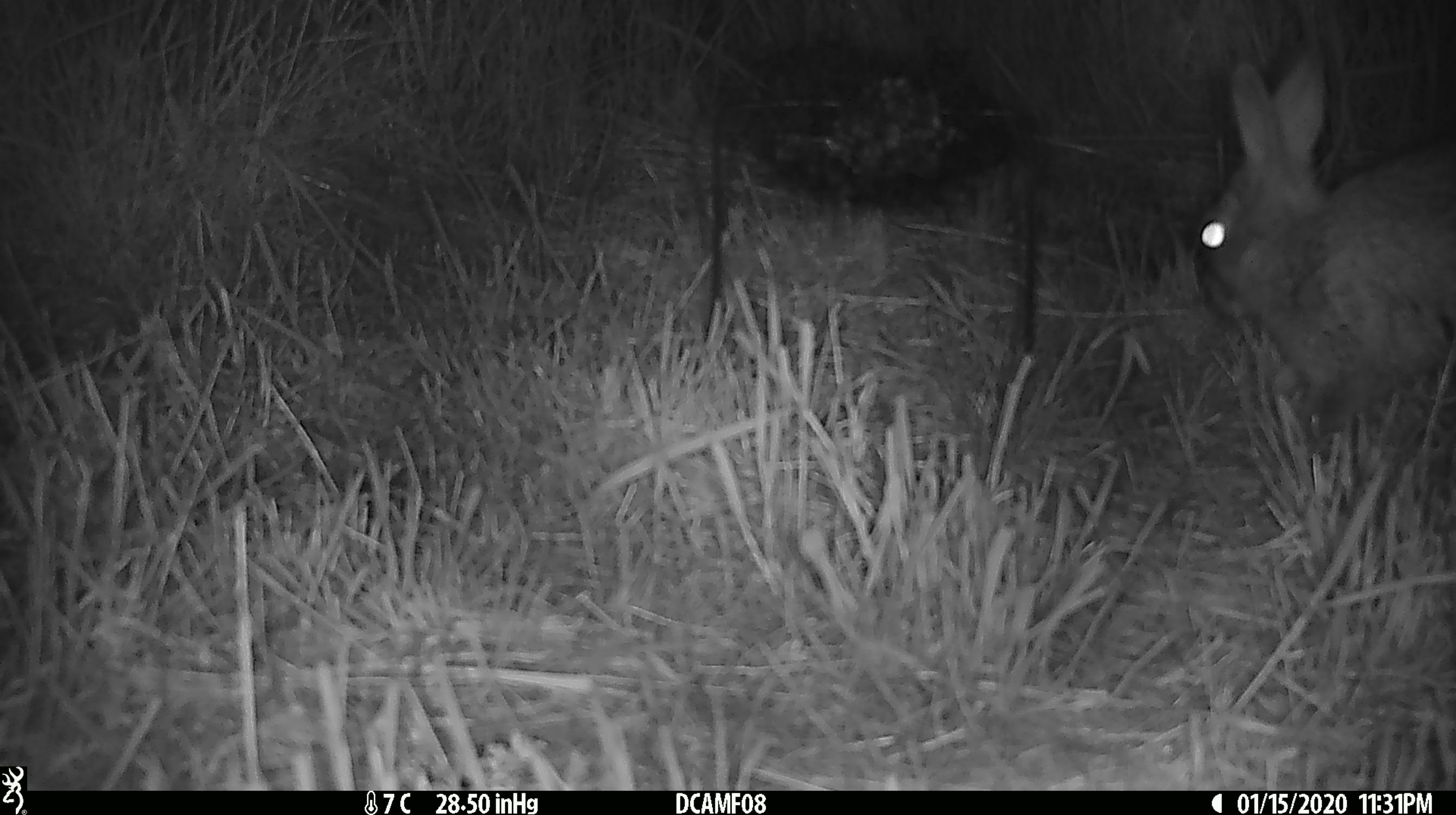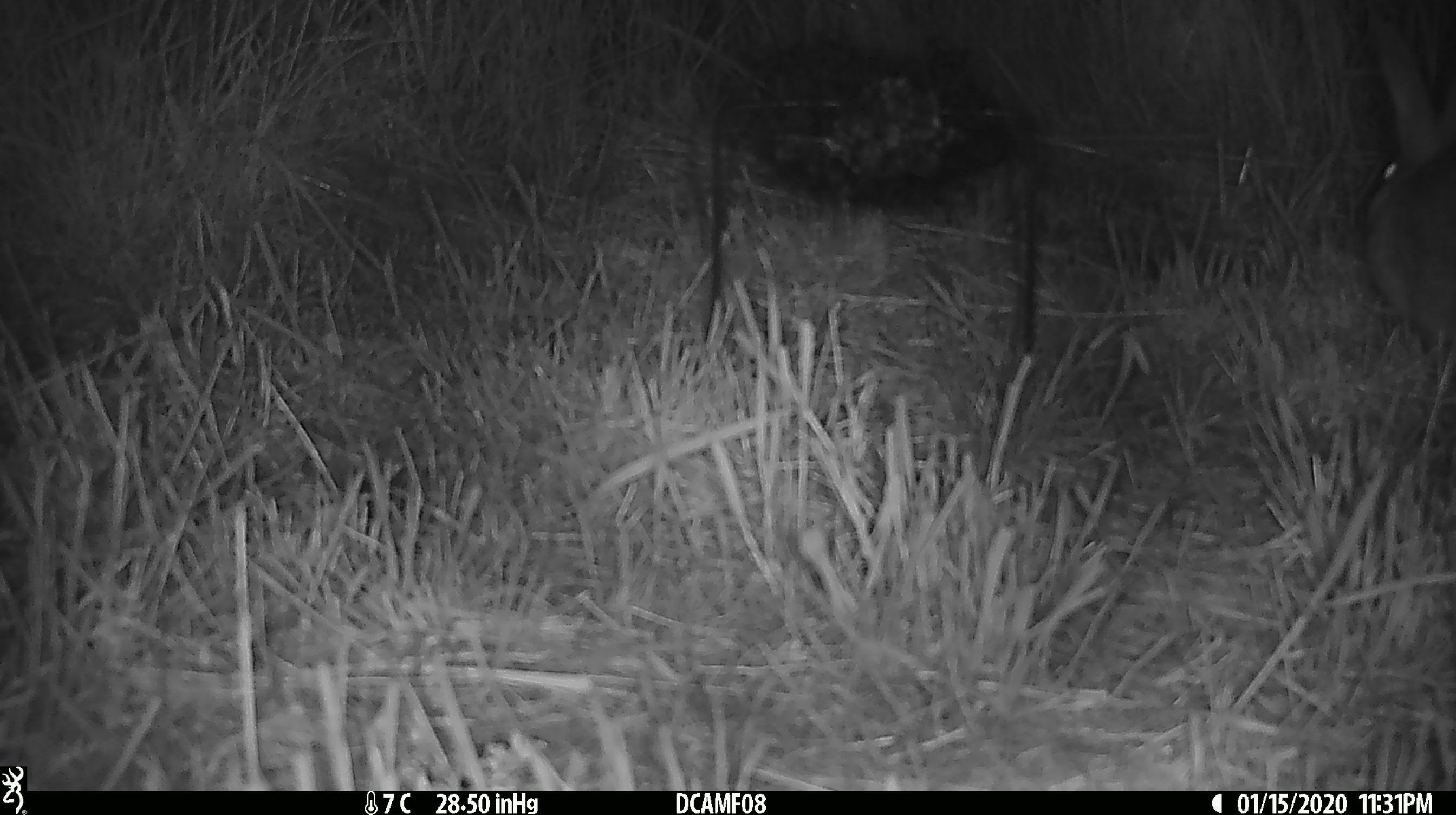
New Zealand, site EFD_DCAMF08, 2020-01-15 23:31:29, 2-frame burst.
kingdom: Animalia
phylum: Chordata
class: Mammalia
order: Lagomorpha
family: Leporidae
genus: Lepus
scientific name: Lepus europaeus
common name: brown hare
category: hare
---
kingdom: Animalia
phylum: Chordata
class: Mammalia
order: Lagomorpha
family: Leporidae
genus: Oryctolagus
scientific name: Oryctolagus cuniculus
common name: european rabbit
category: rabbit